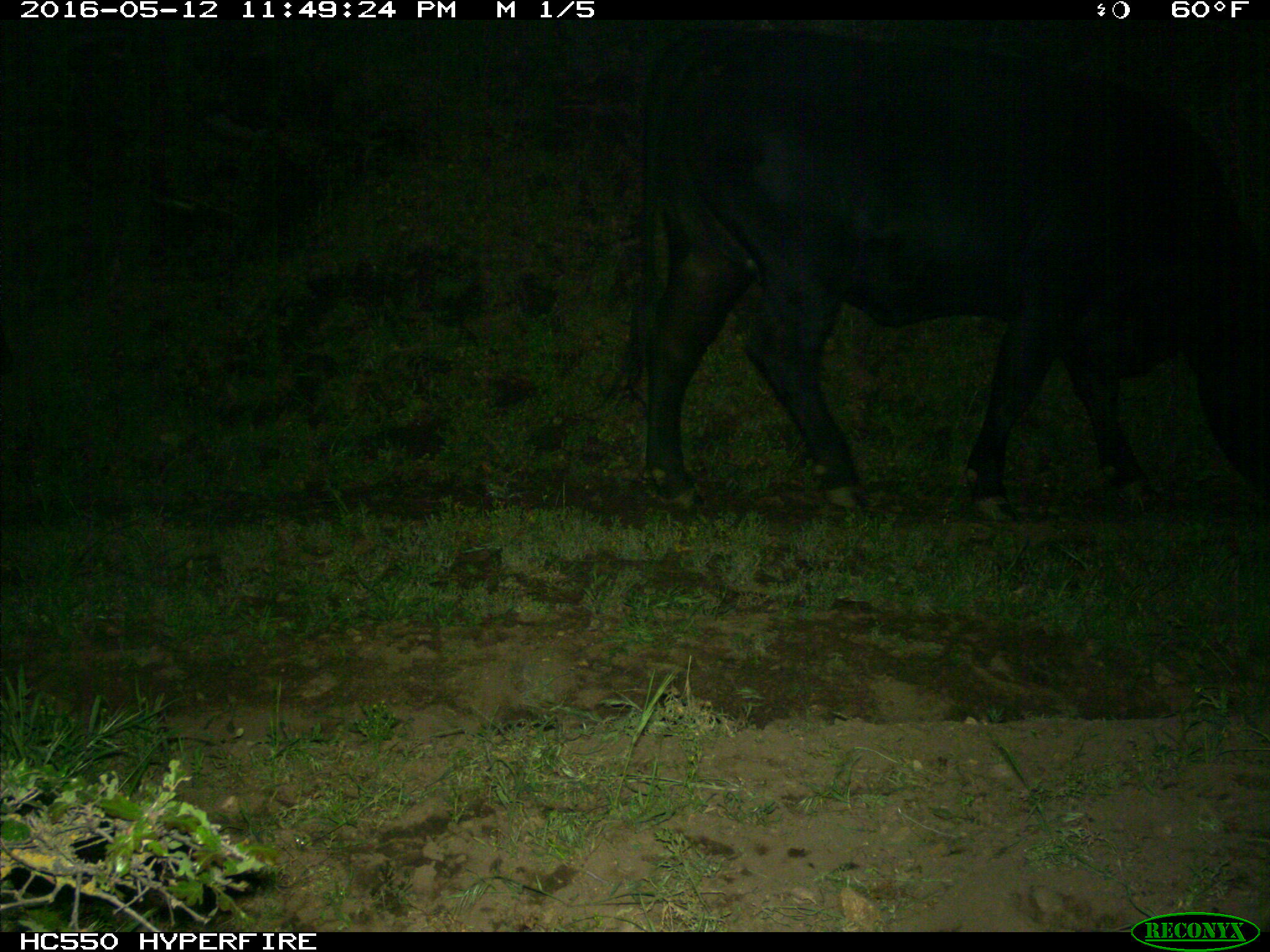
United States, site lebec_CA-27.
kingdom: Animalia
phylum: Chordata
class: Mammalia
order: Artiodactyla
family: Bovidae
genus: Bos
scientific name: Bos taurus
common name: domestic cow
Bos taurus (domestic cow).